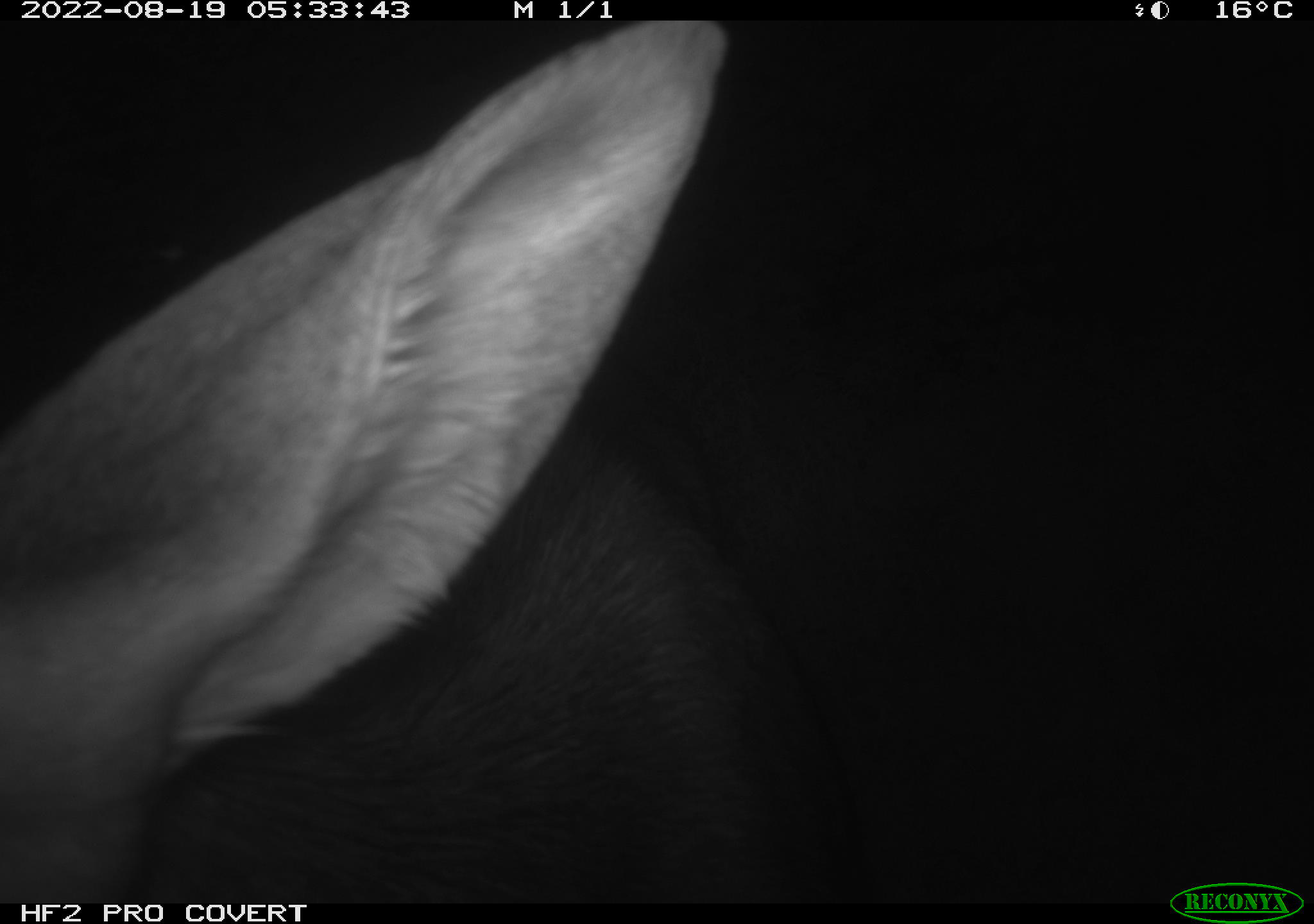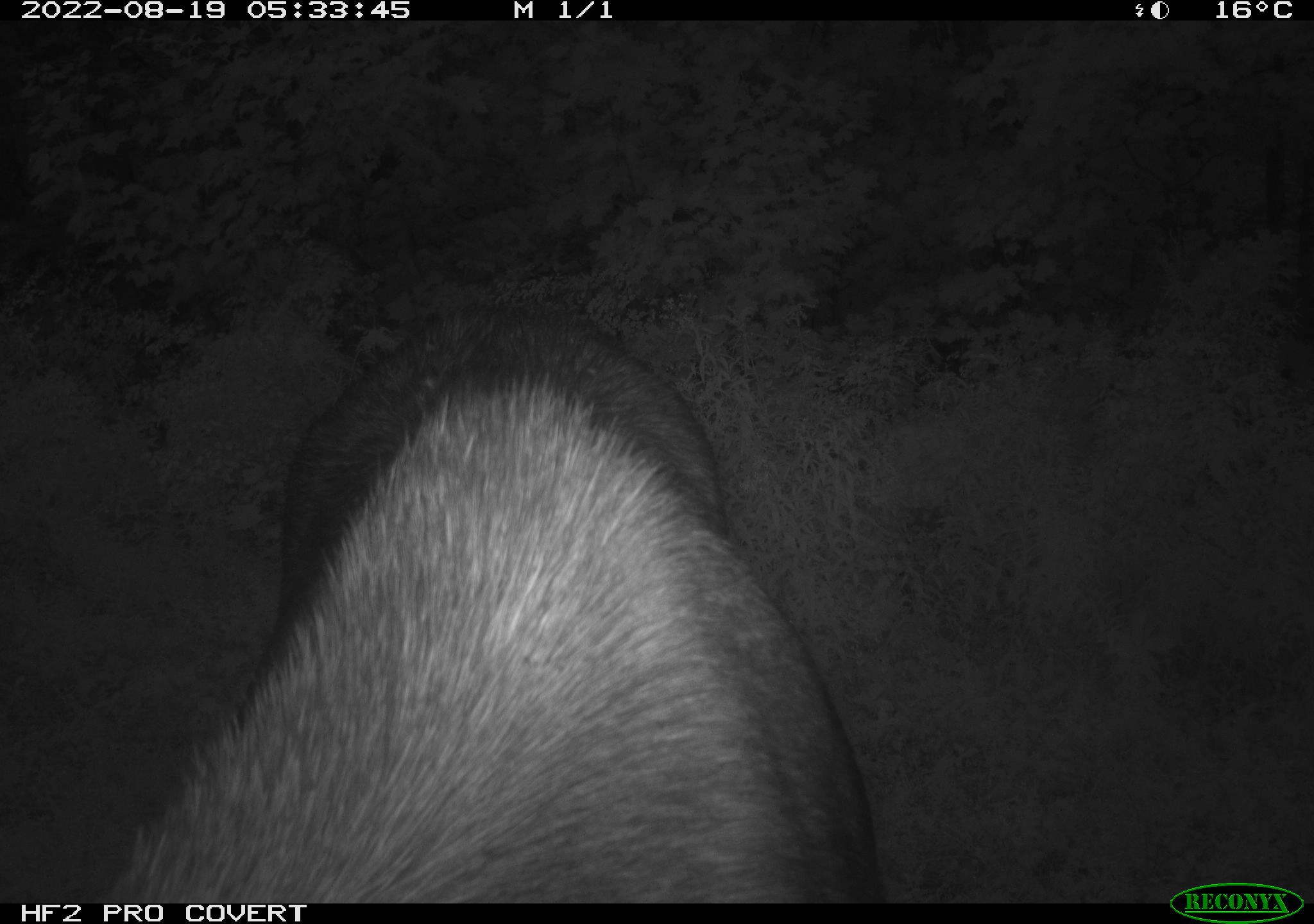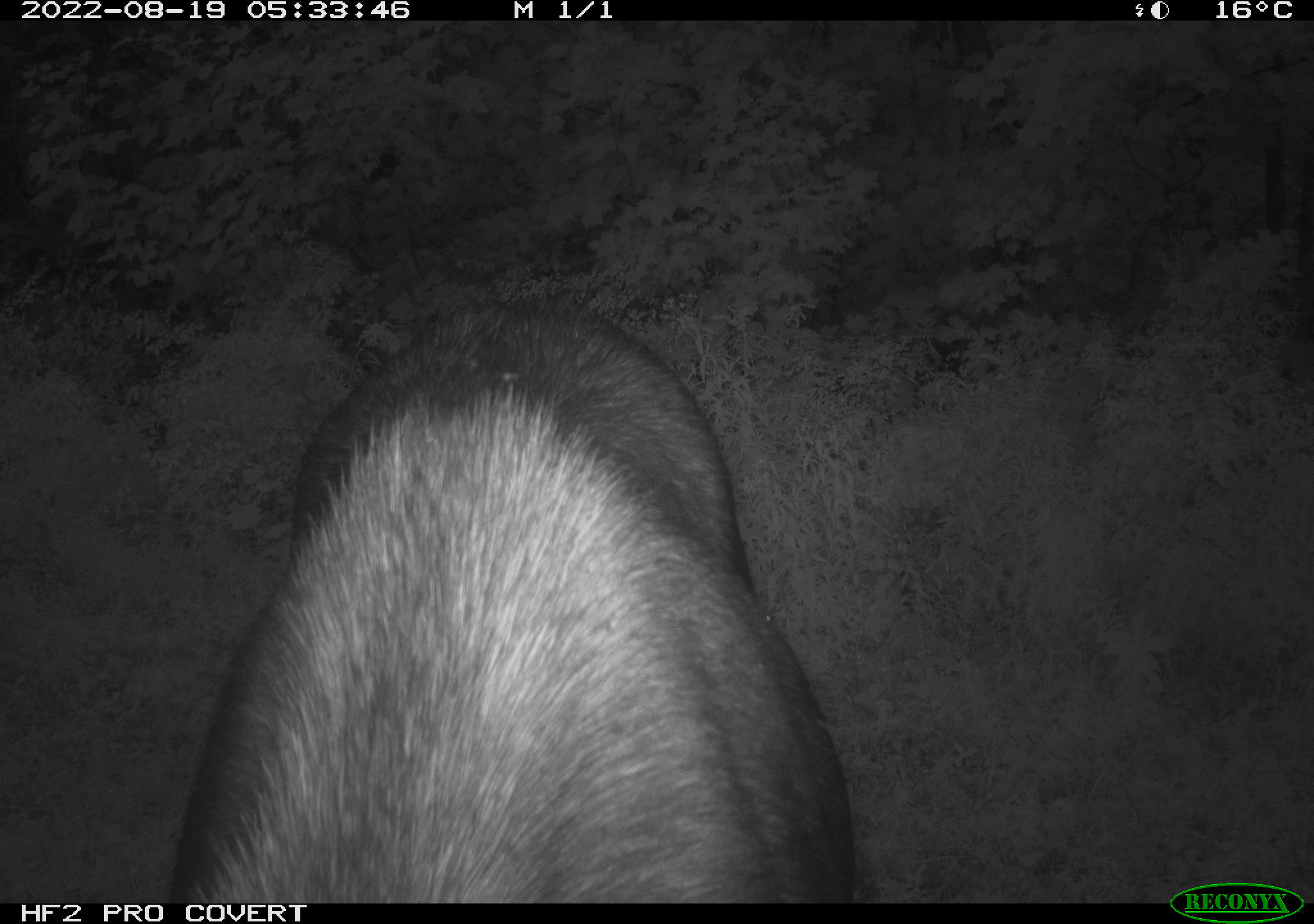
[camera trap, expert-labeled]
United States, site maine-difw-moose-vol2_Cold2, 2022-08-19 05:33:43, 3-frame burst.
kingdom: Animalia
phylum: Chordata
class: Mammalia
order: Artiodactyla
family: Cervidae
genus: Alces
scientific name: Alces alces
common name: moose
Moose (Alces alces).